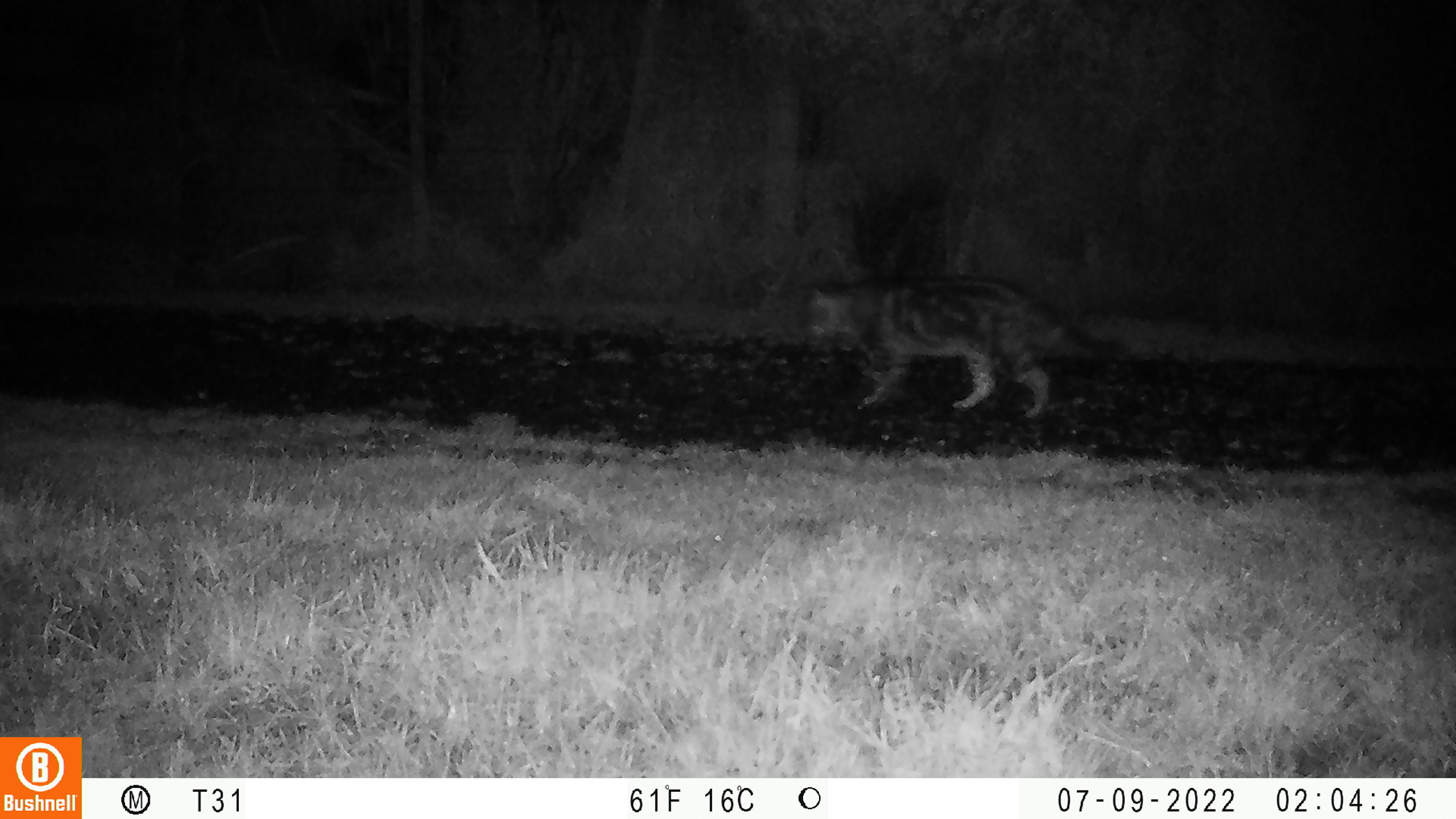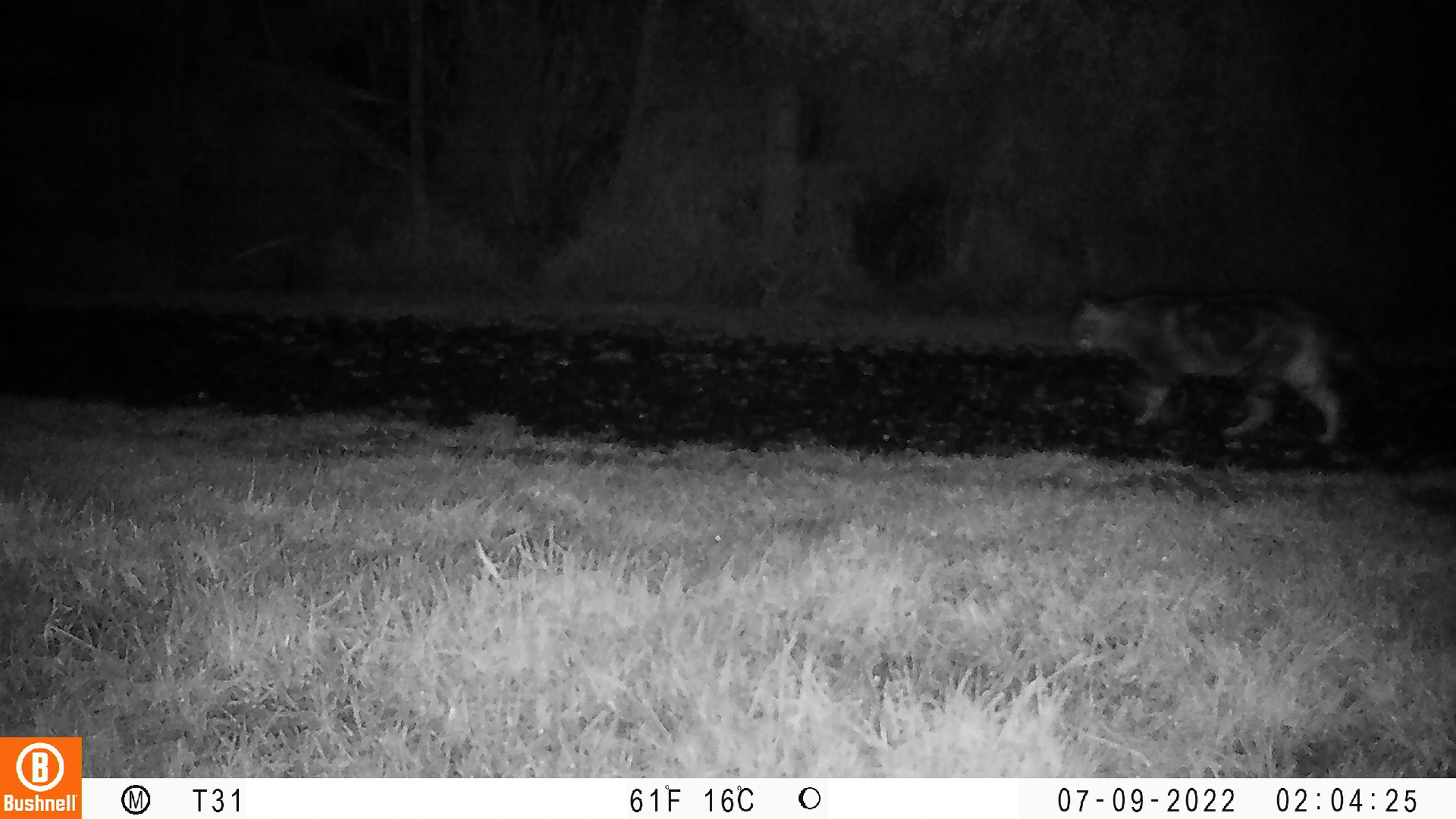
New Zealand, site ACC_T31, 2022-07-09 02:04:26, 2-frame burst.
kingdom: Animalia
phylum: Chordata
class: Mammalia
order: Carnivora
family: Felidae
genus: Felis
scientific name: Felis catus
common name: domestic cat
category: cat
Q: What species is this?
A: Cat (domestic cat) (Felis catus).